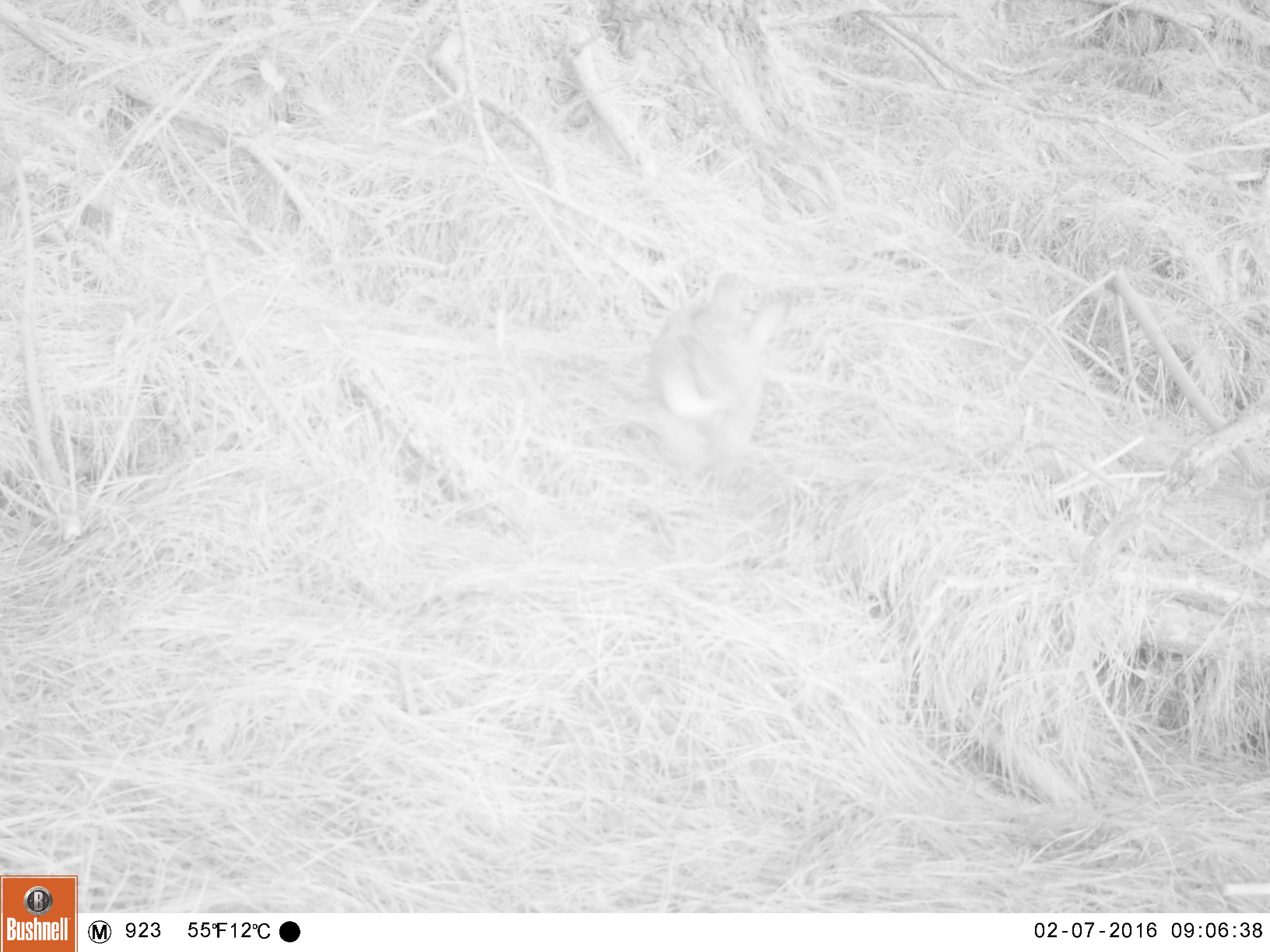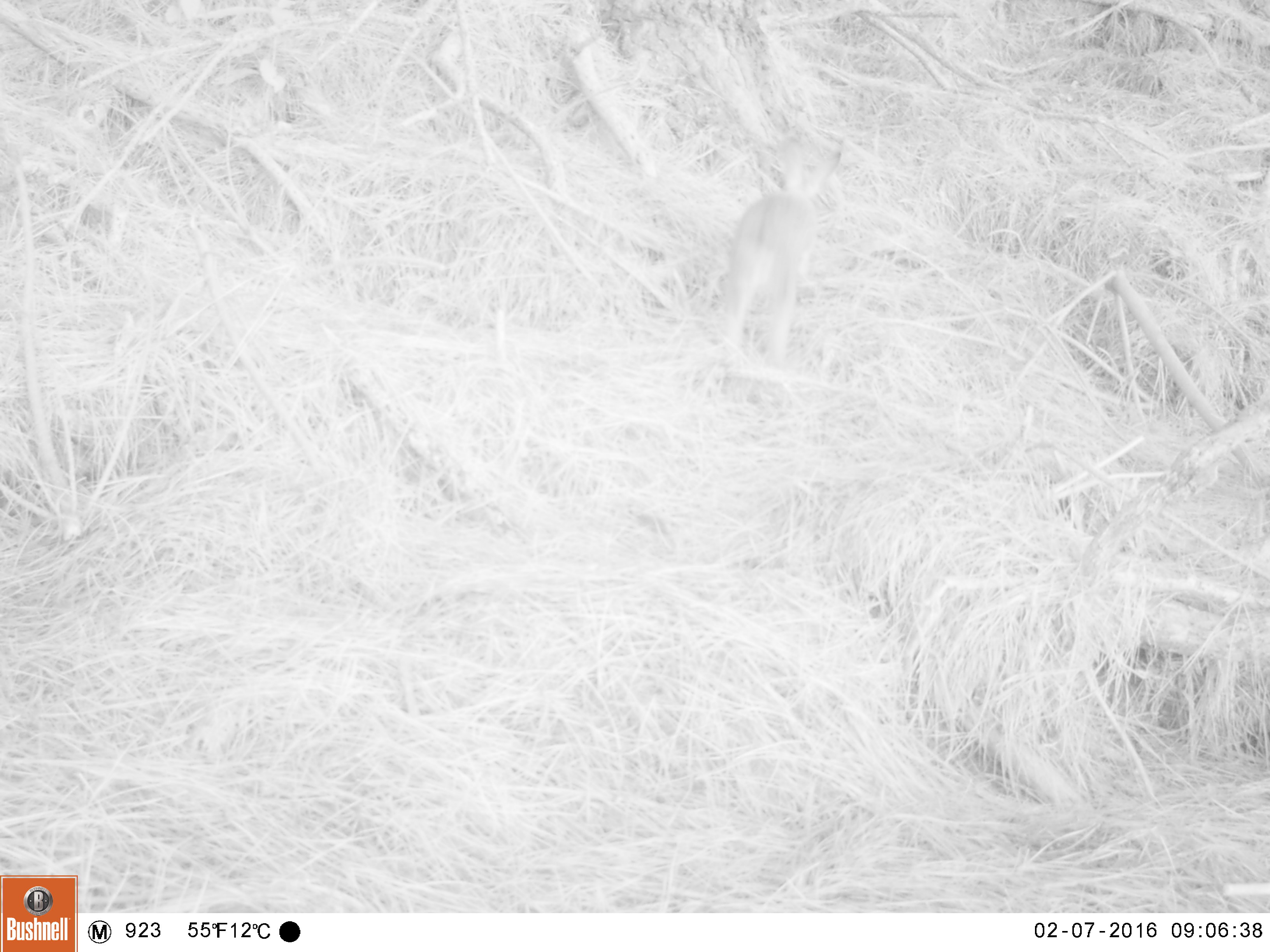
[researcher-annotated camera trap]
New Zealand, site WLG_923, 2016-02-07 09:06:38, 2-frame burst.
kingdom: Animalia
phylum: Chordata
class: Mammalia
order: Lagomorpha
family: Leporidae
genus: Oryctolagus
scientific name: Oryctolagus cuniculus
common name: european rabbit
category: rabbit